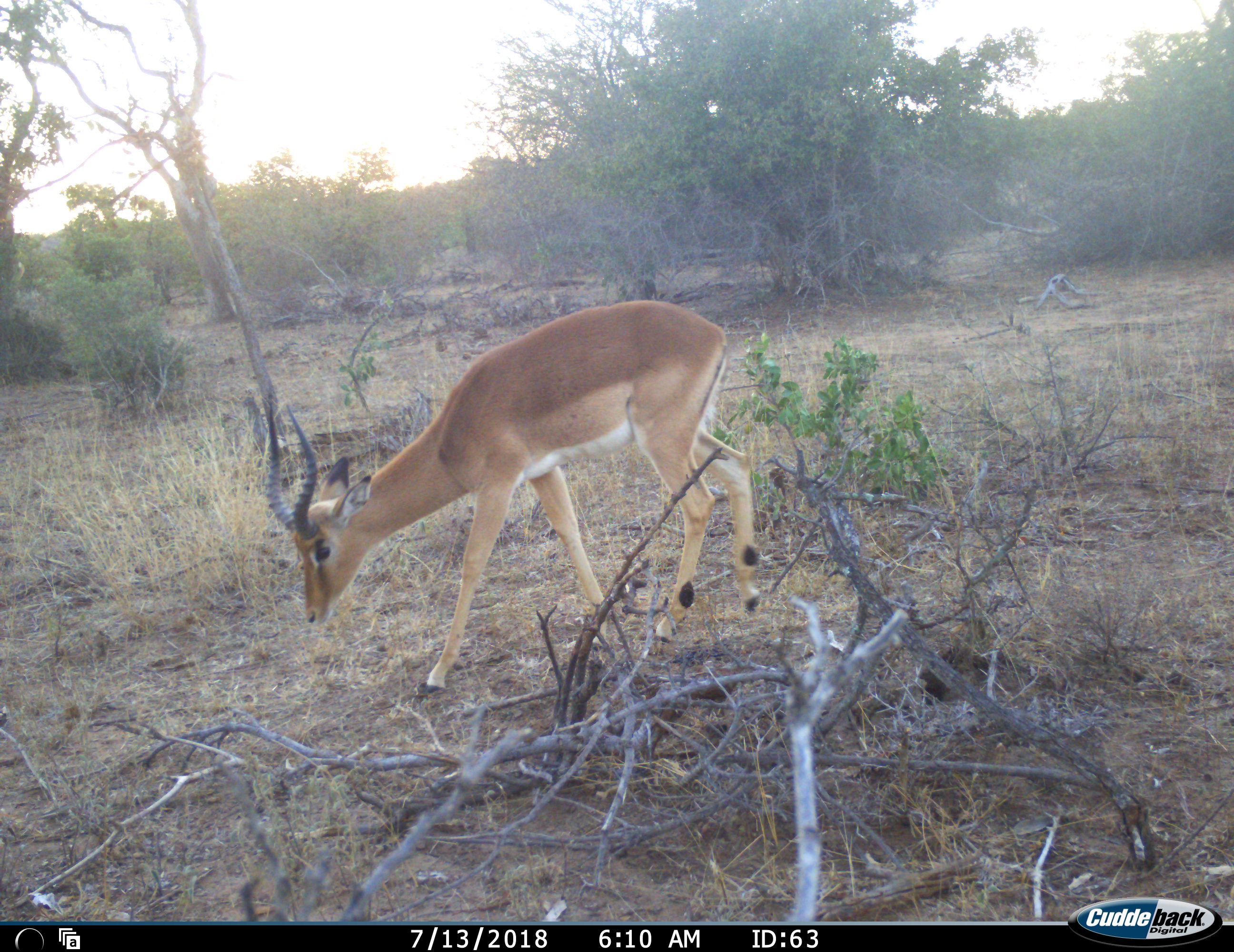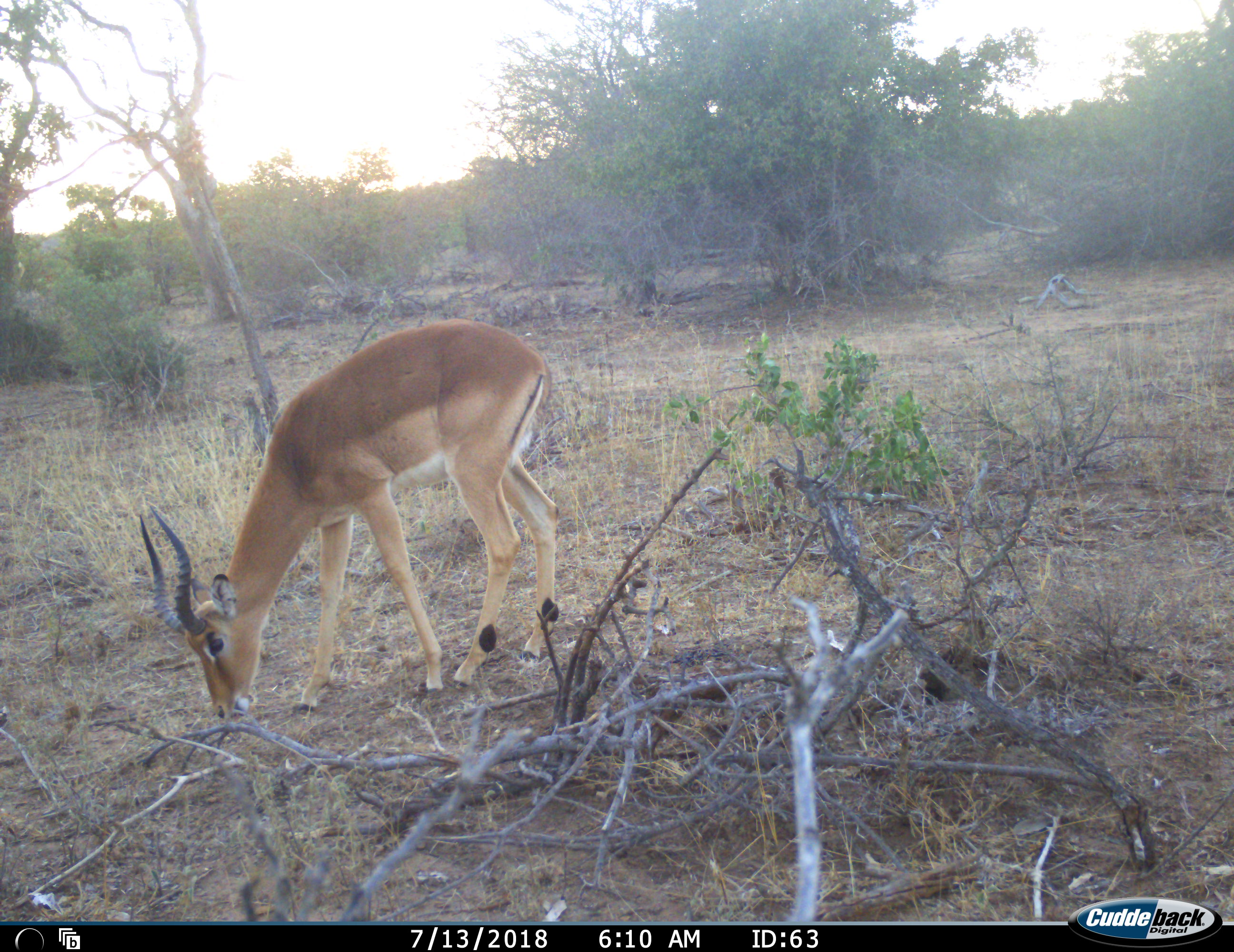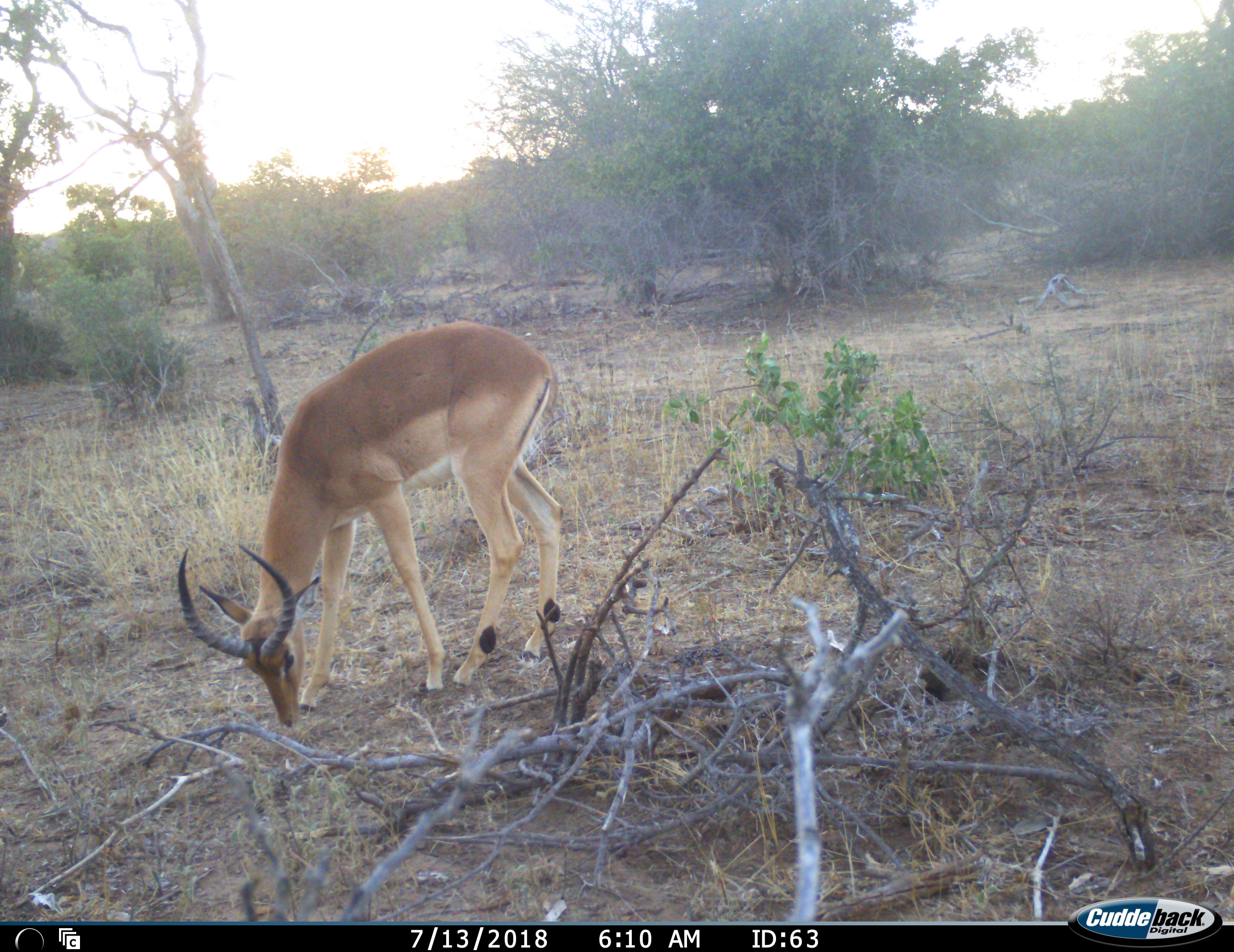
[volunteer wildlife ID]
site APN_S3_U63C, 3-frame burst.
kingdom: Animalia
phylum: Chordata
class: Mammalia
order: Artiodactyla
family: Bovidae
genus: Aepyceros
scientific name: Aepyceros melampus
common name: impala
Impala (Aepyceros melampus), count 1. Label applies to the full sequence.